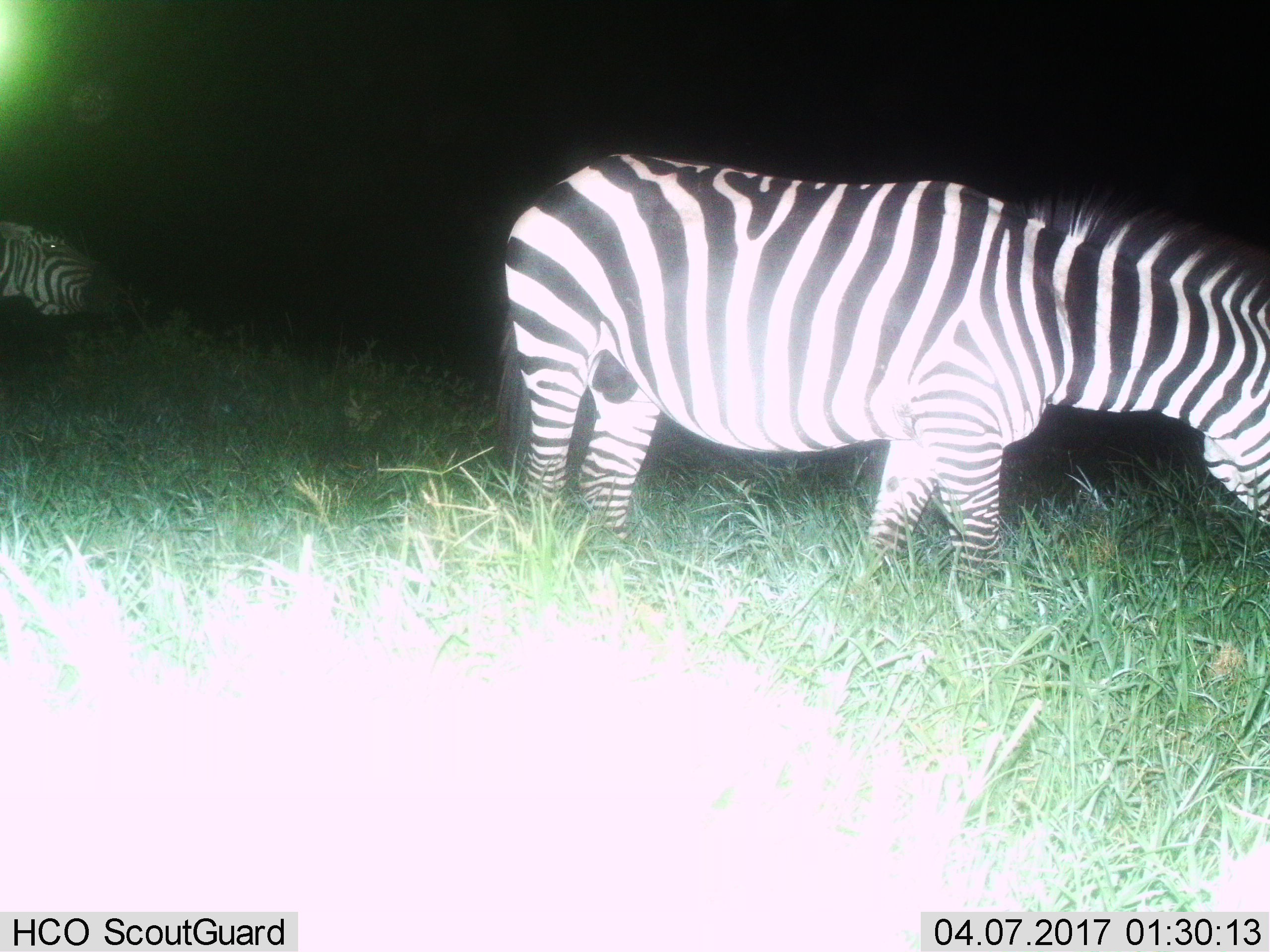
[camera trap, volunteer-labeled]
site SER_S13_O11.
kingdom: Animalia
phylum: Chordata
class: Mammalia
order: Perissodactyla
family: Equidae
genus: Equus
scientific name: Equus quagga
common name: plains zebra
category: zebraplains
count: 2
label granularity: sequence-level